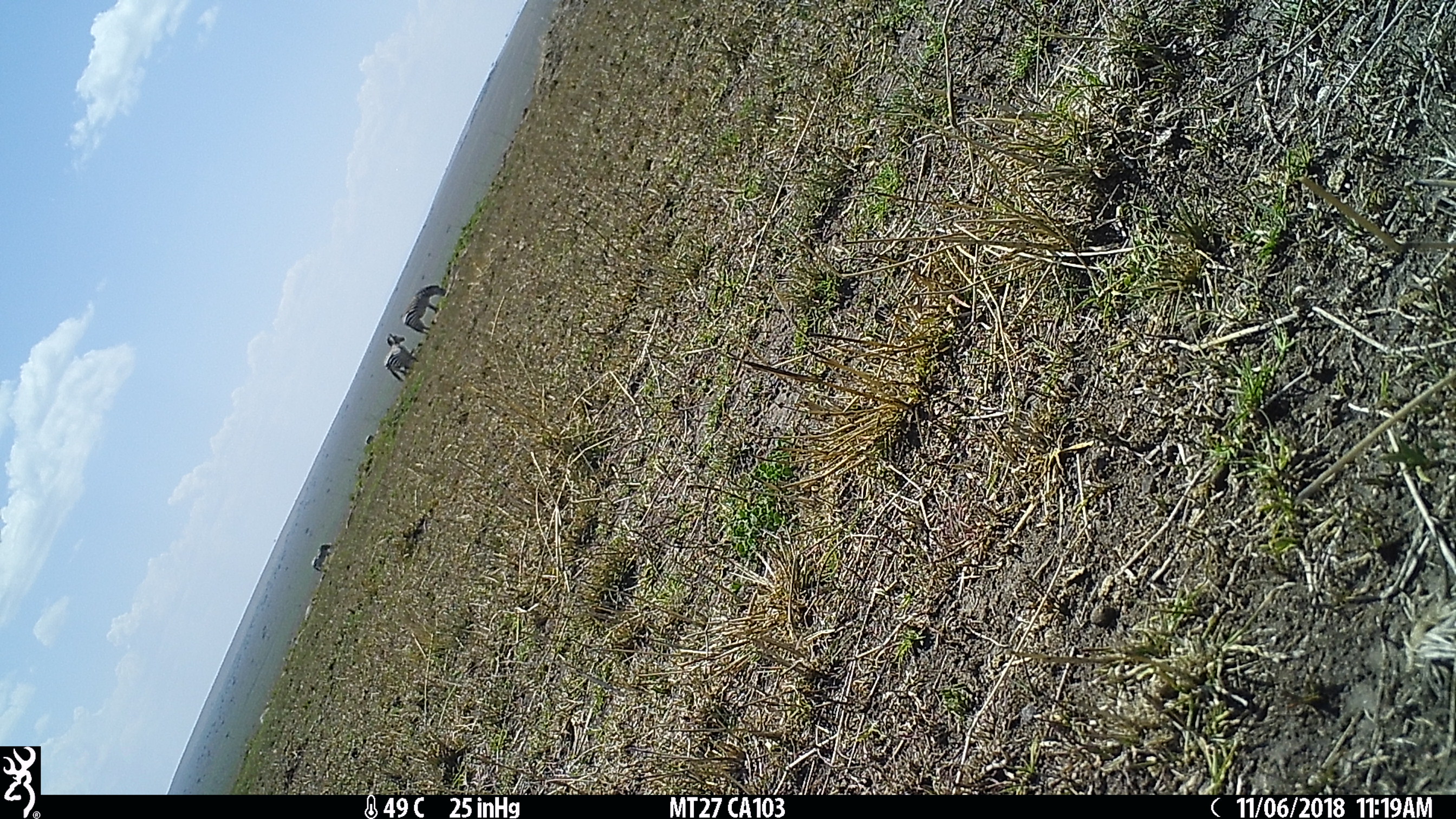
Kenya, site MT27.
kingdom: Animalia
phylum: Chordata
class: Mammalia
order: Perissodactyla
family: Equidae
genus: Equus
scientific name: Equus quagga burchellii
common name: burchell's zebra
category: zebra